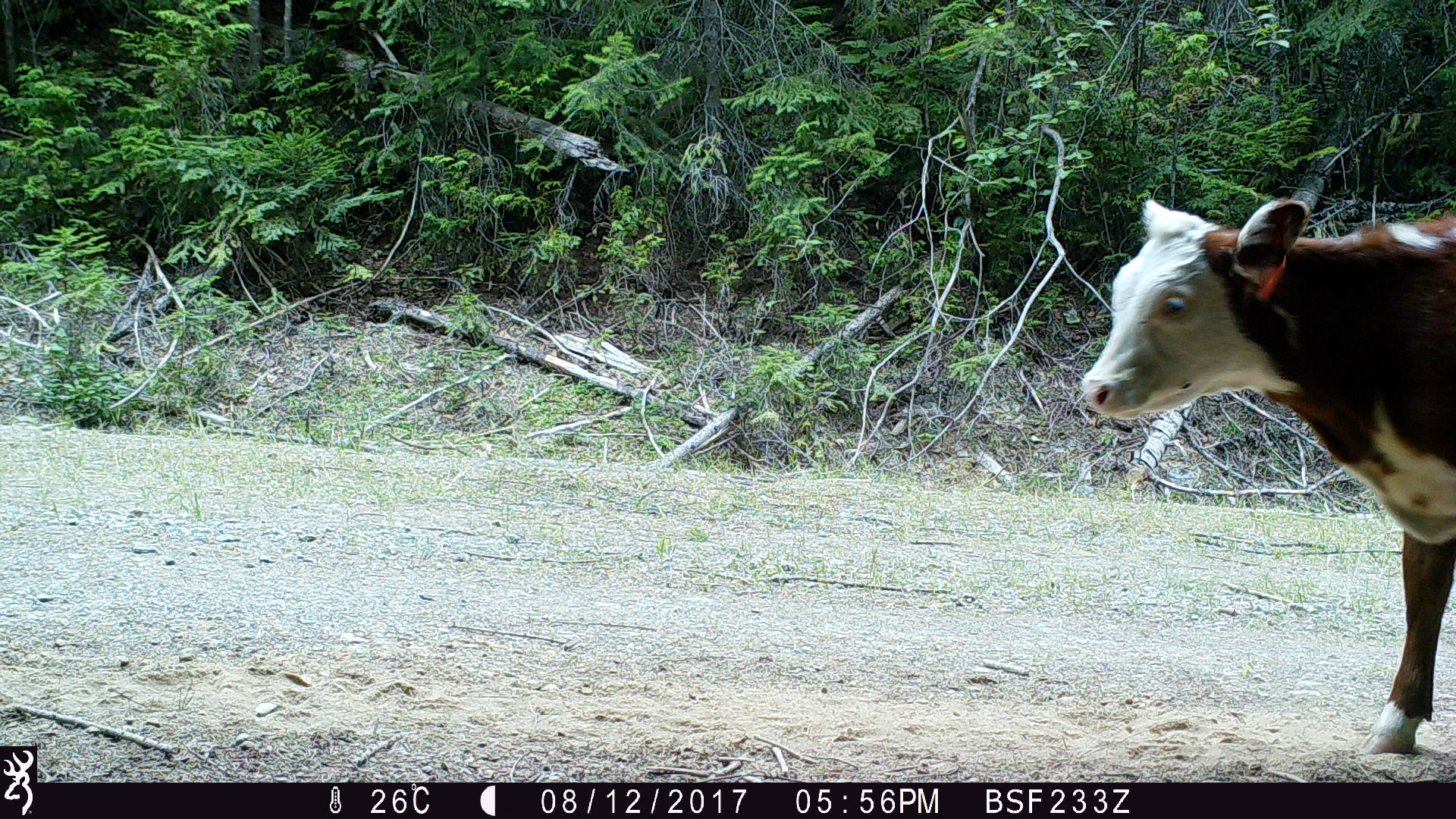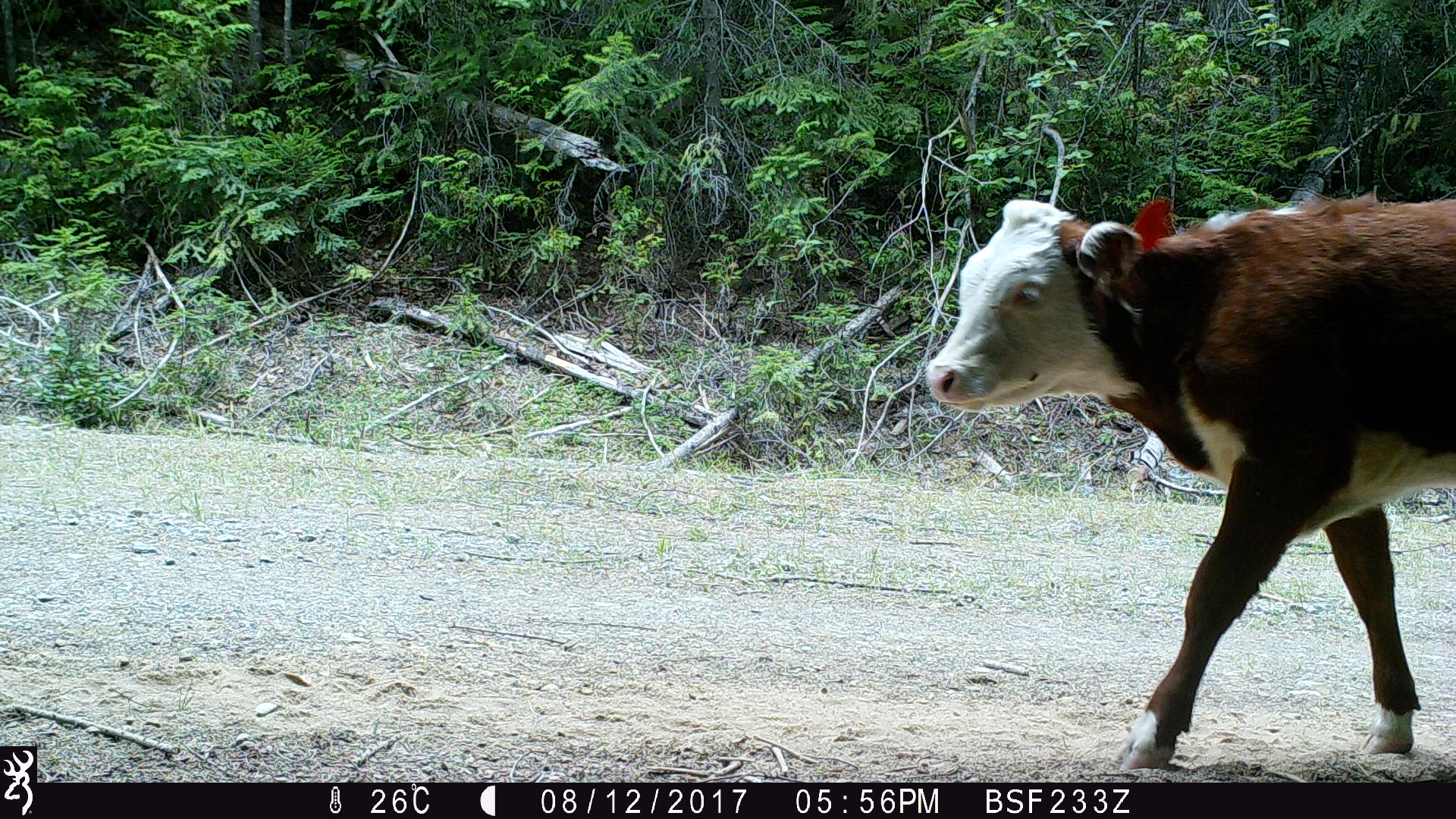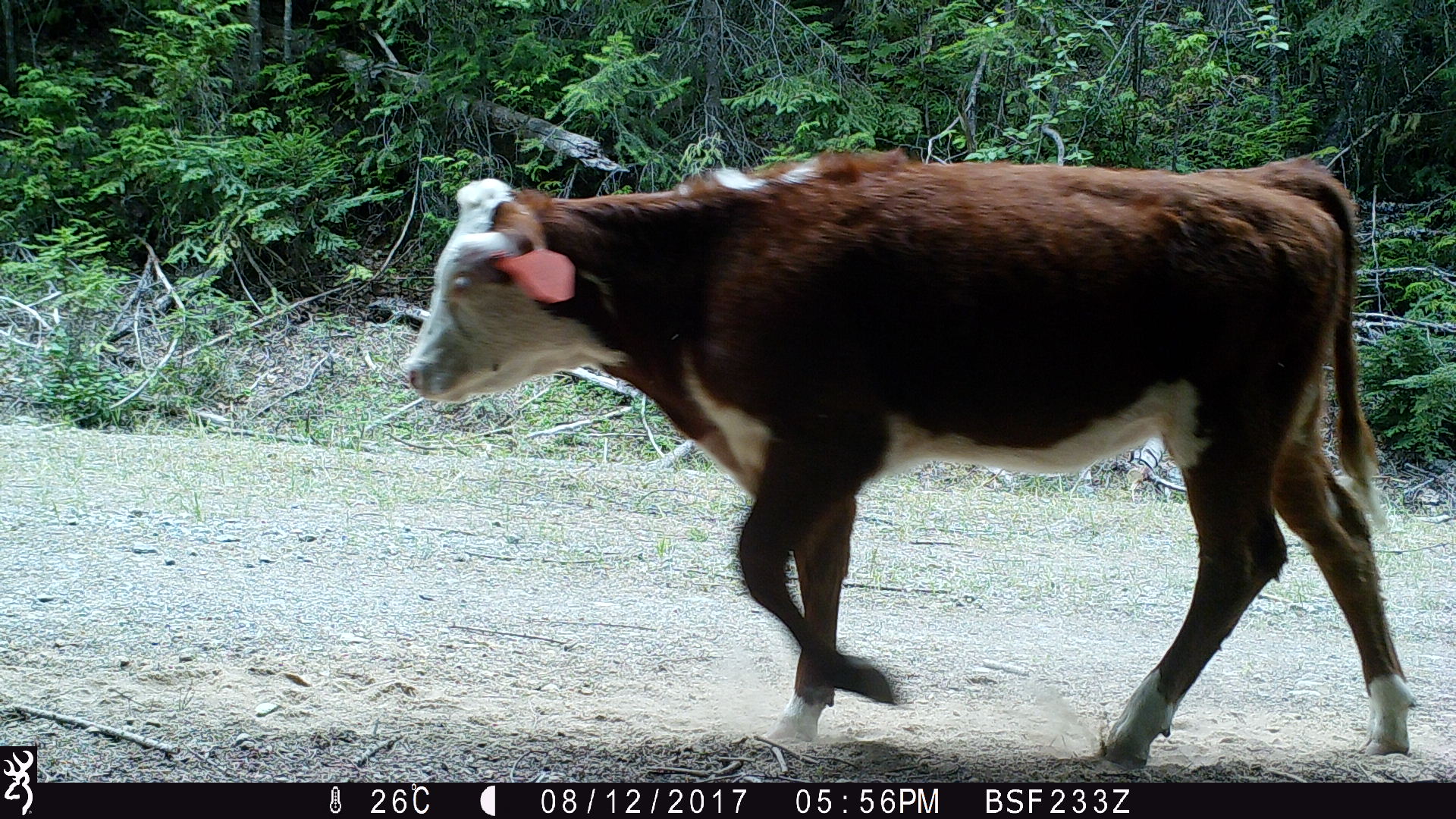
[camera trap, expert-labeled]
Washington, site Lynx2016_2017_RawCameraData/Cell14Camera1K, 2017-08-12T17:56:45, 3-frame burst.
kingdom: Animalia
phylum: Chordata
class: Mammalia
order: Artiodactyla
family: Bovidae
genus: Bos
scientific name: Bos taurus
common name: domestic cattle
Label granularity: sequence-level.